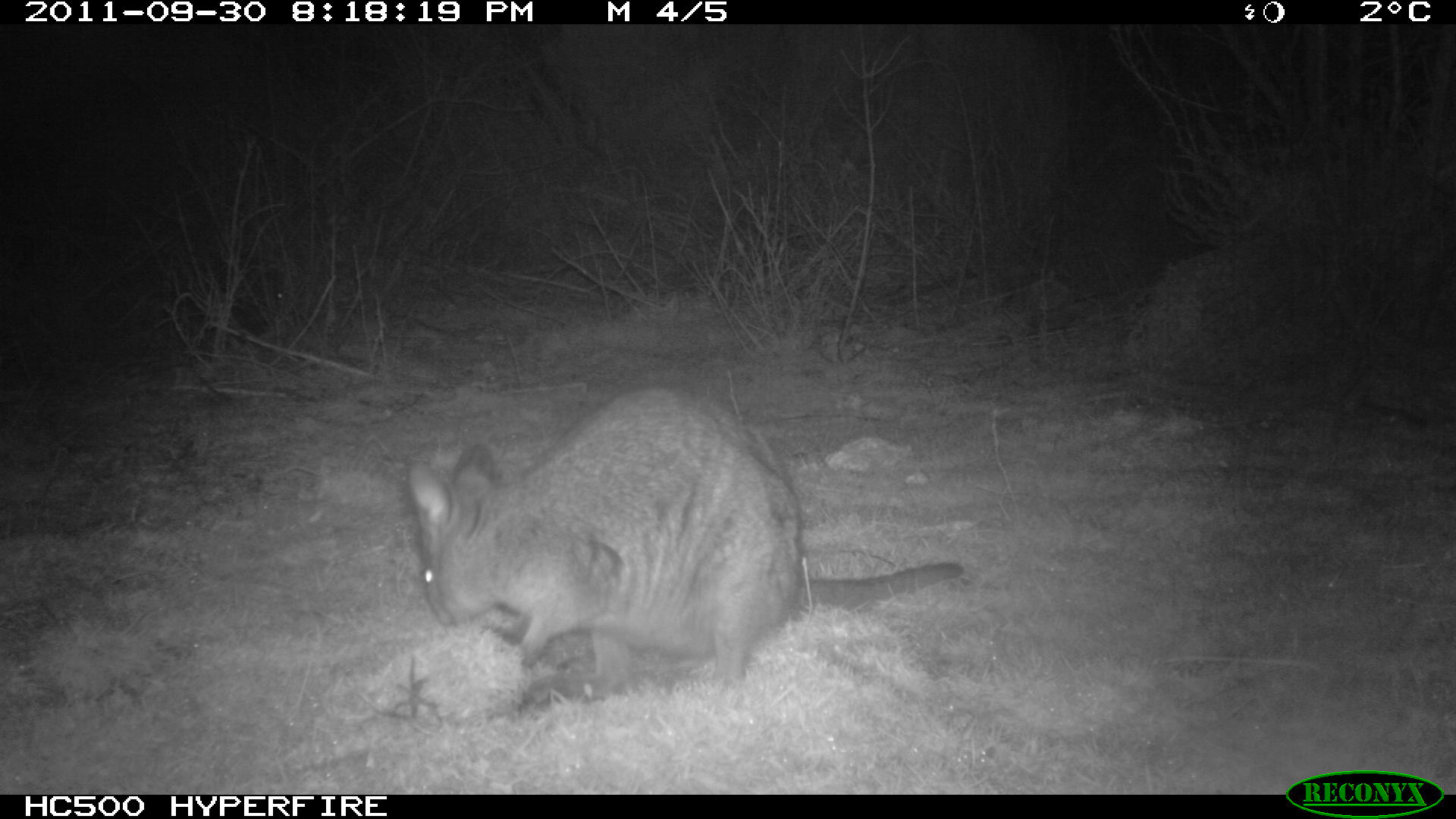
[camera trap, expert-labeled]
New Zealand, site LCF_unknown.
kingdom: Animalia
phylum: Chordata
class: Mammalia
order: Diprotodontia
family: Macropodidae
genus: Notamacropus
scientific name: Notamacropus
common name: wallaby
Wallaby (Notamacropus).